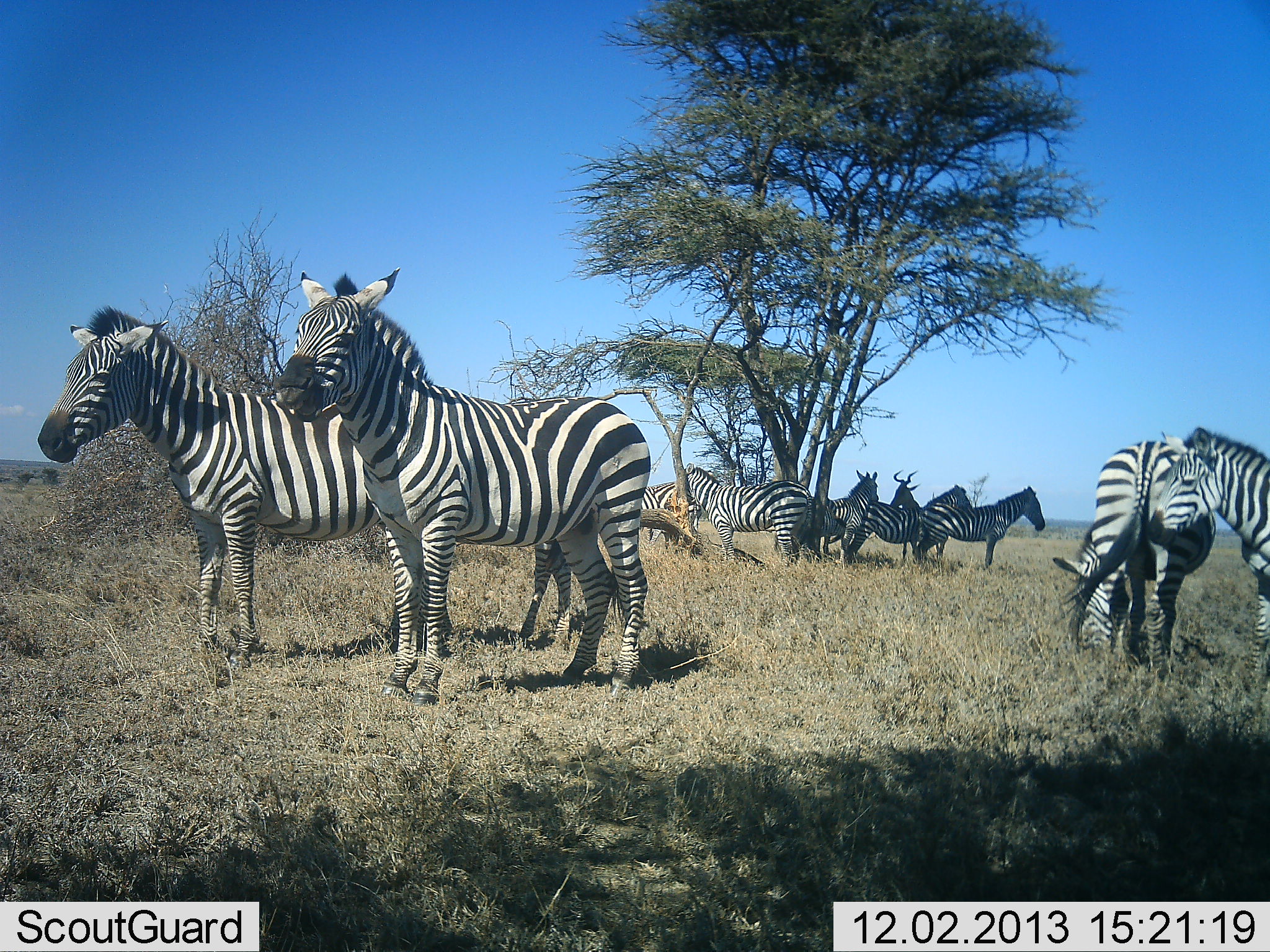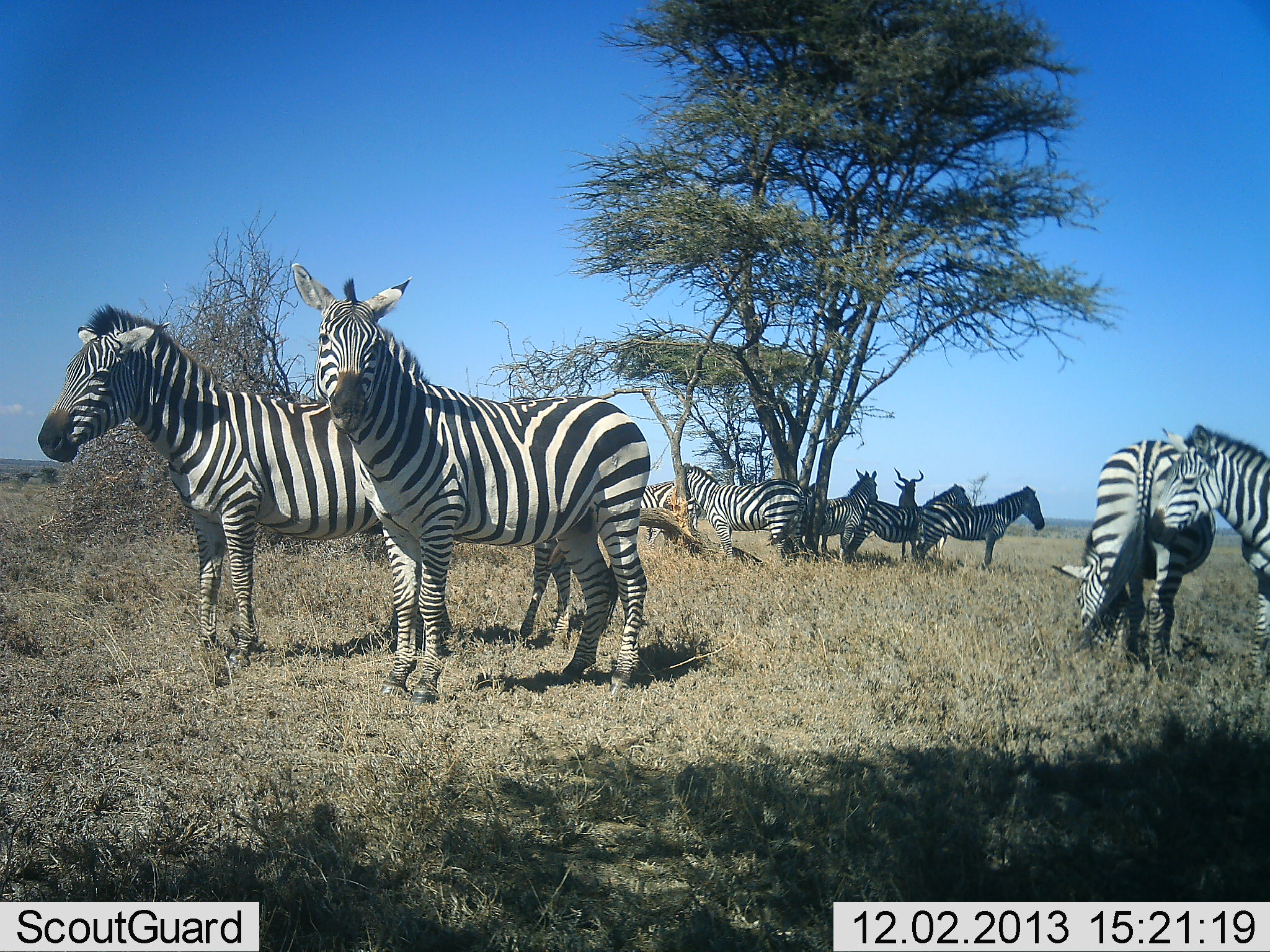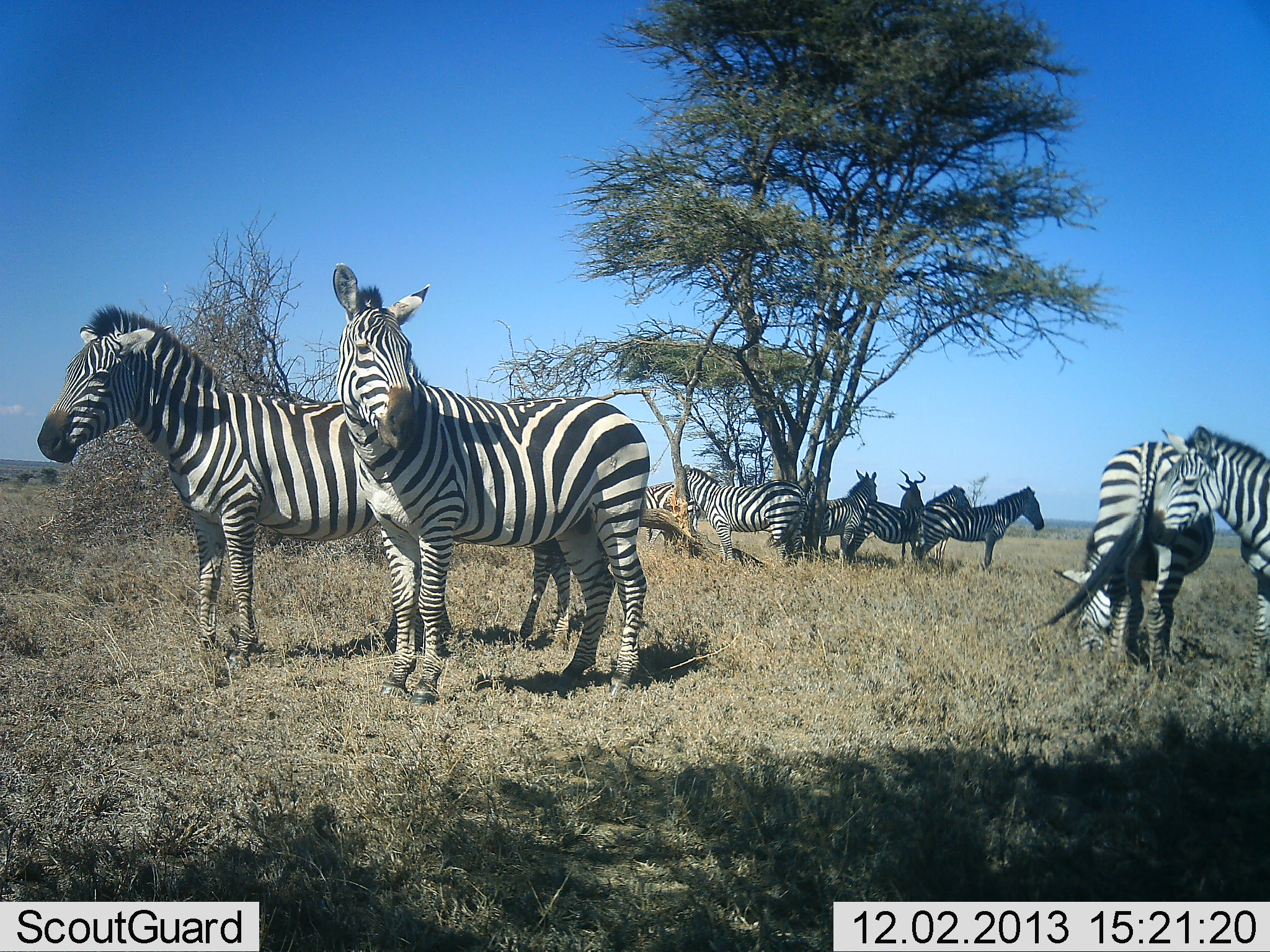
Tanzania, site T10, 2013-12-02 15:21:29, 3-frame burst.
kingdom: Animalia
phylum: Chordata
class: Mammalia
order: Perissodactyla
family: Equidae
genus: Equus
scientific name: Equus quagga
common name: plains zebra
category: zebra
Zebra (plains zebra) (Equus quagga), count 10. Behavior (volunteer vote fractions): standing 94%, resting 17%, moving 6%, interacting 17%. Young present (vote fraction): 0%. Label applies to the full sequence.